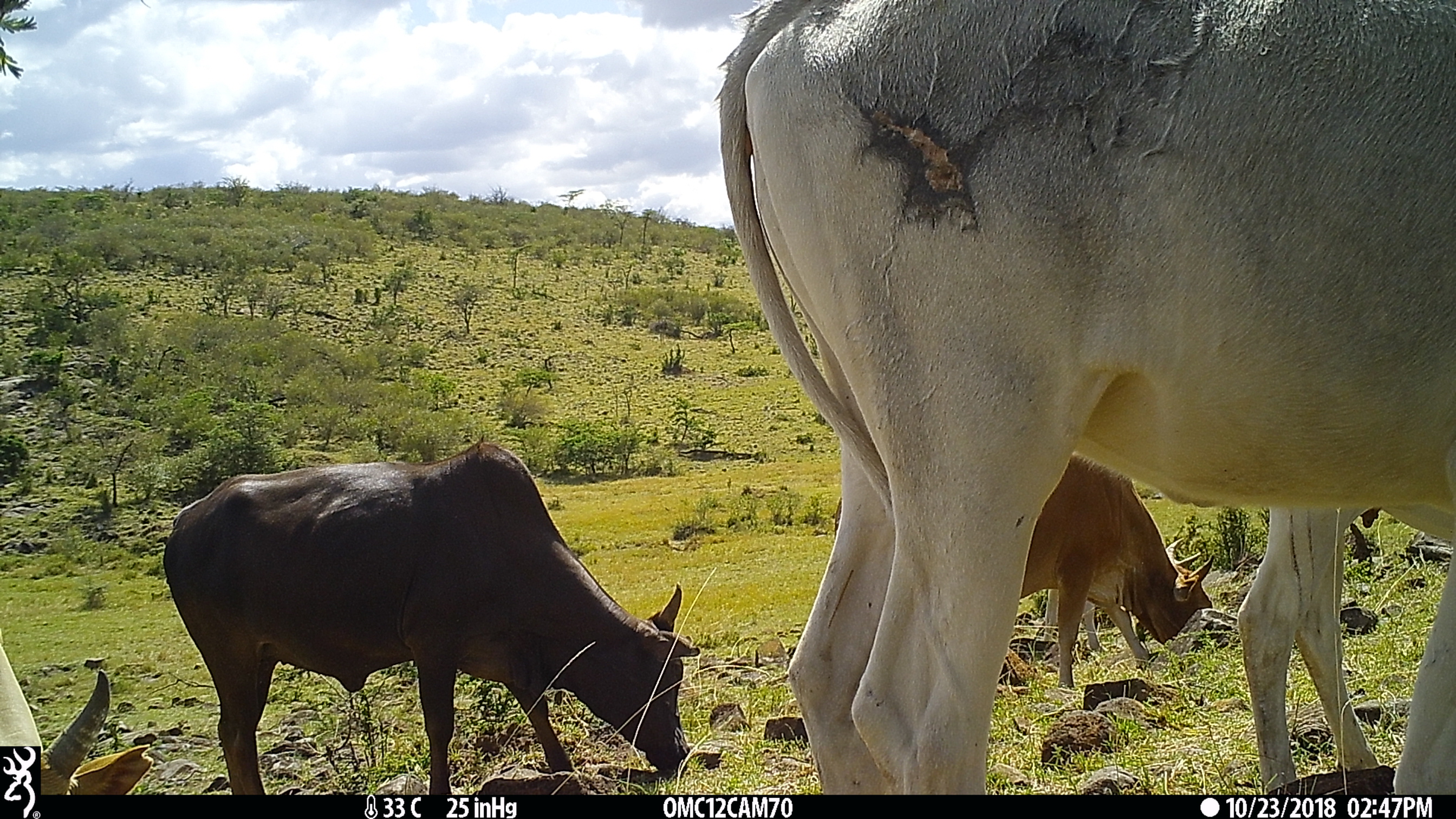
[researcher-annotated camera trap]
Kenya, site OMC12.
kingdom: Animalia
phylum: Chordata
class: Mammalia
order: Artiodactyla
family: Bovidae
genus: Bos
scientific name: Bos taurus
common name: cattle